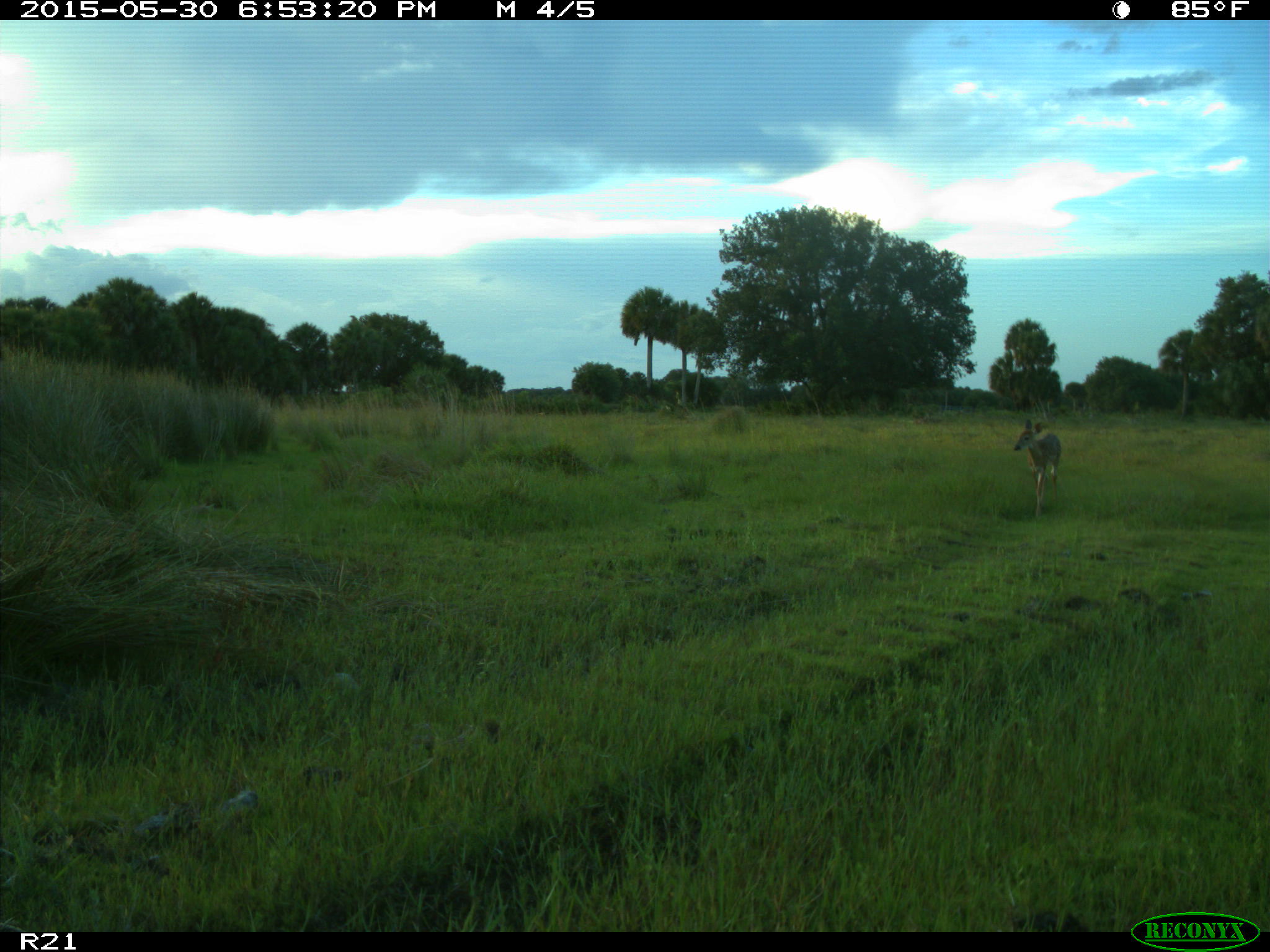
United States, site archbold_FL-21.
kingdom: Animalia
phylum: Chordata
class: Mammalia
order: Artiodactyla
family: Cervidae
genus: Odocoileus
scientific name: Odocoileus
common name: deer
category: unidentified deer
Unidentified deer (deer) (Odocoileus).